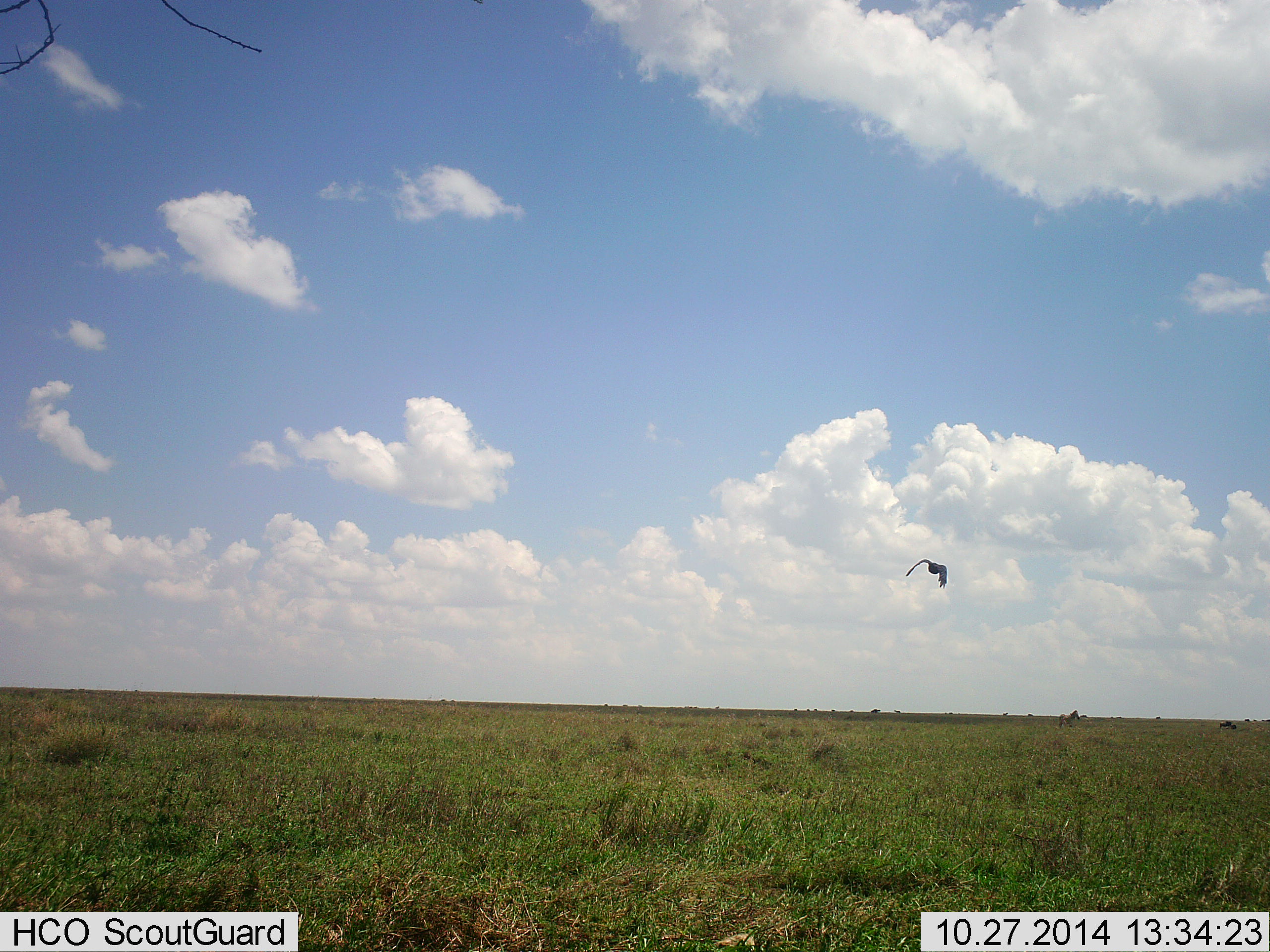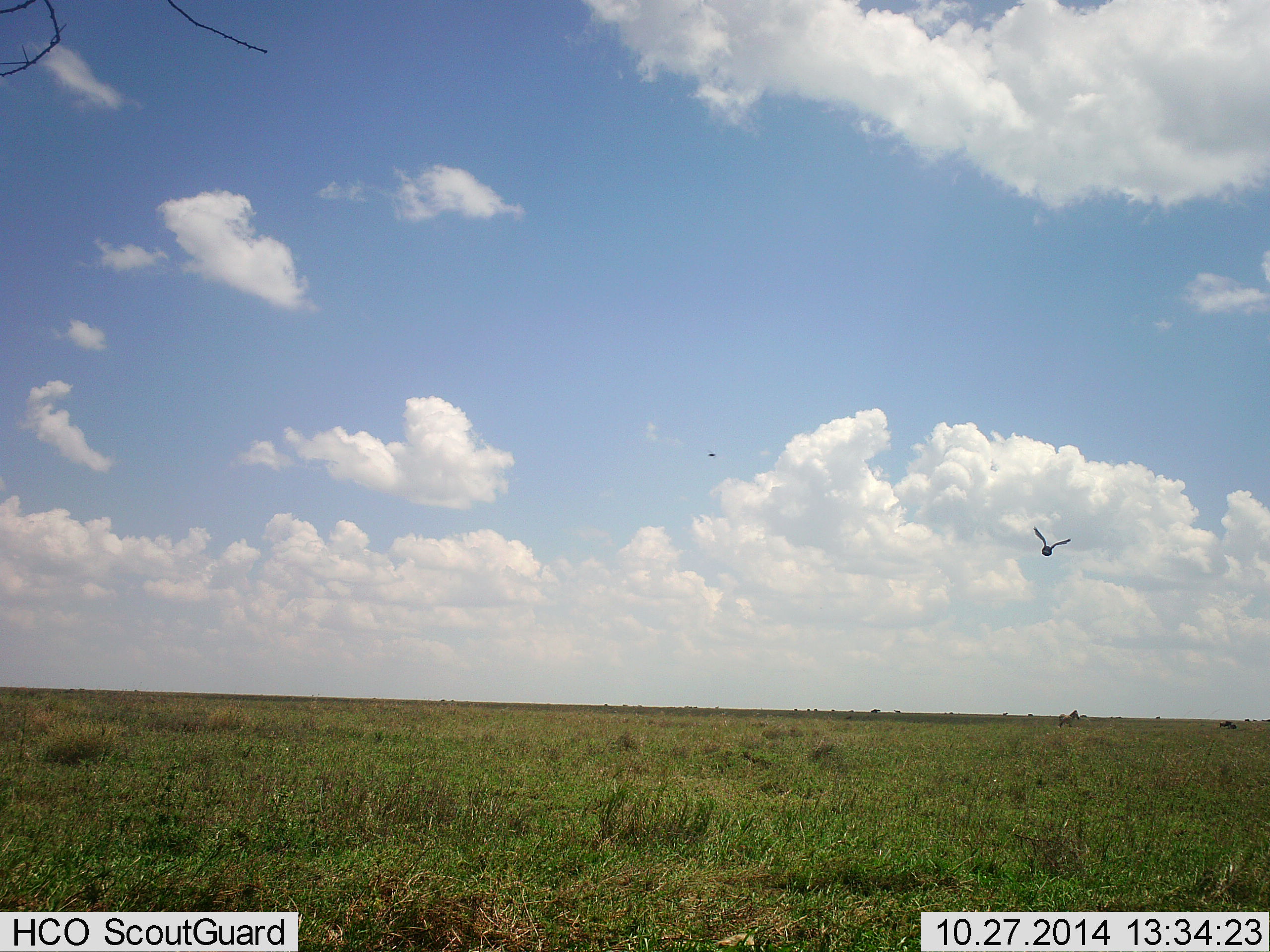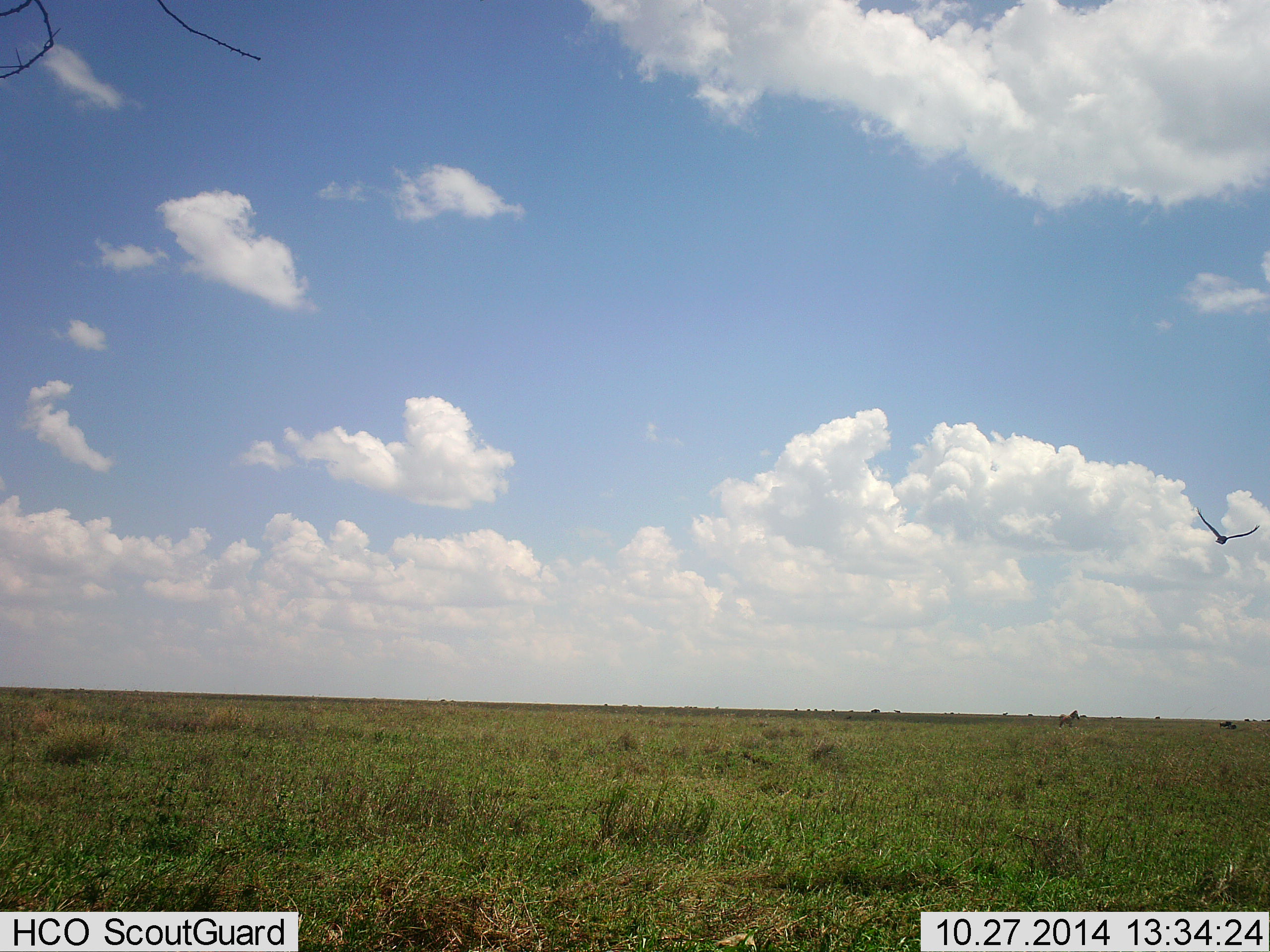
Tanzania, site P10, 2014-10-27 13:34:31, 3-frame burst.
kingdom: Animalia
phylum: Chordata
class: Aves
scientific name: Aves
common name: bird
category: otherbird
Otherbird (bird) (Aves), count 1. Behavior (volunteer vote fractions): standing 0%, resting 0%, moving 100%, interacting 0%. Young present (vote fraction): 0%. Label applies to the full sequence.